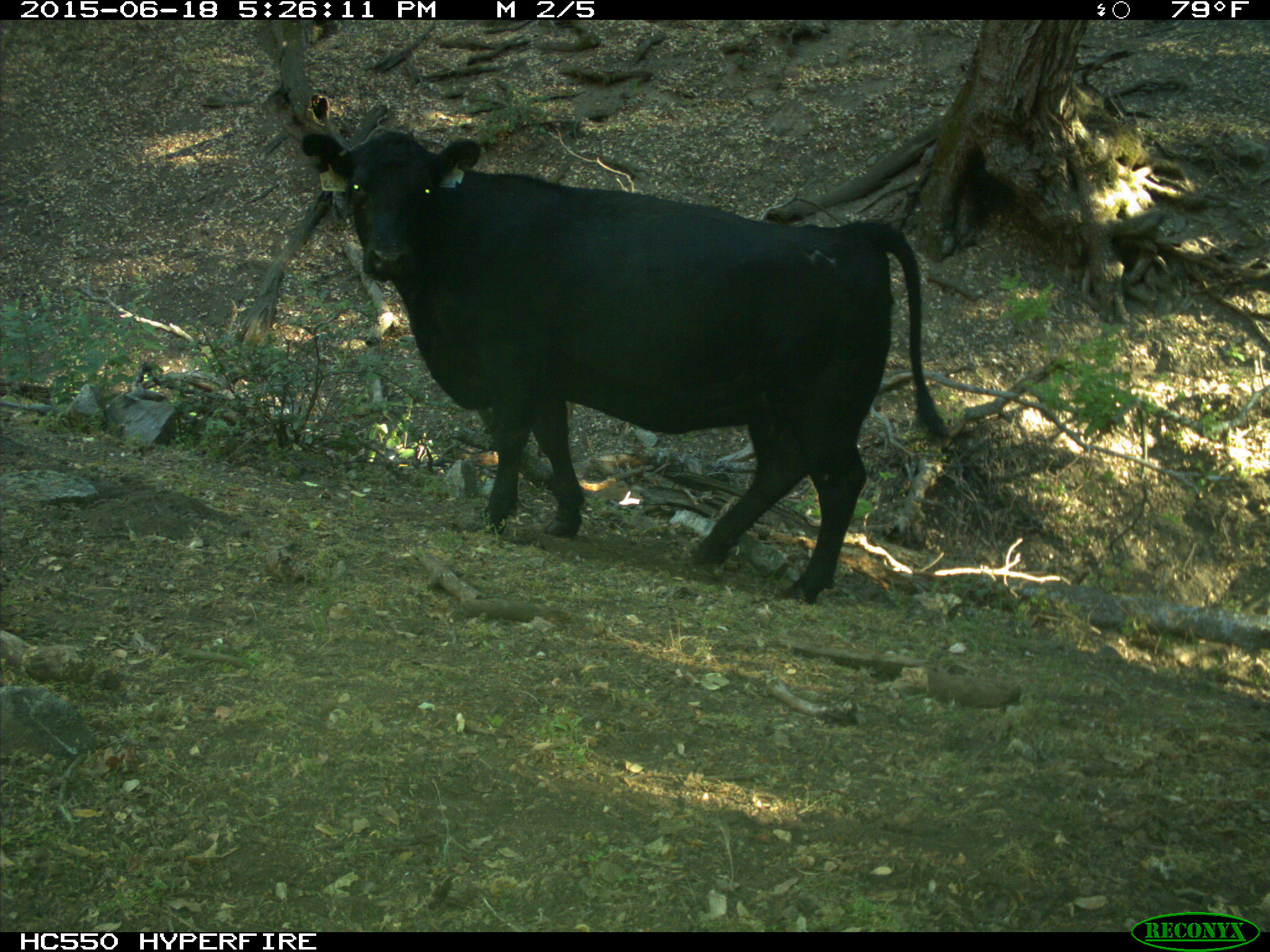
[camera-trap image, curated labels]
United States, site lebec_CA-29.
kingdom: Animalia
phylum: Chordata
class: Mammalia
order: Artiodactyla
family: Bovidae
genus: Bos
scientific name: Bos taurus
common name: domestic cow